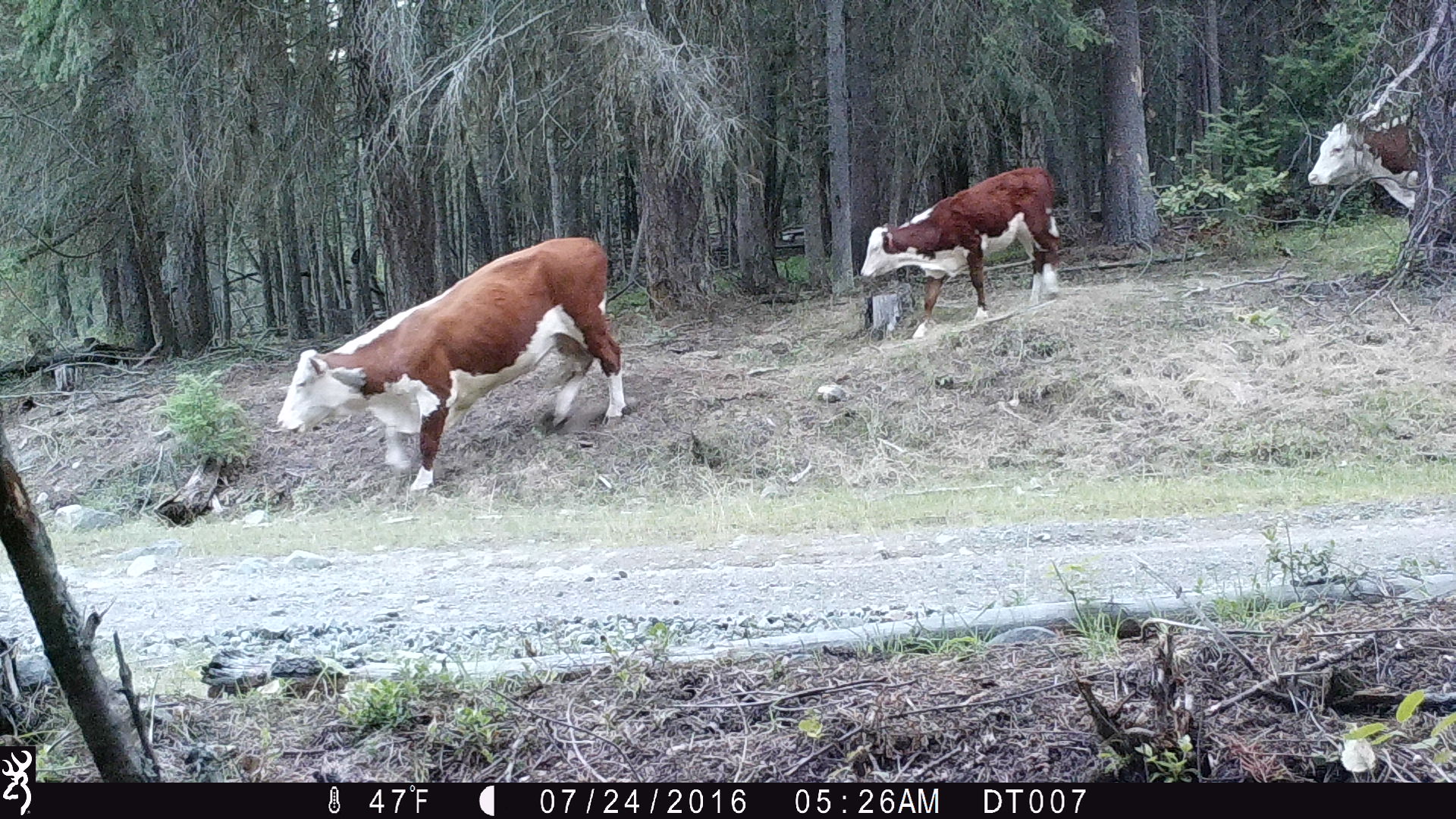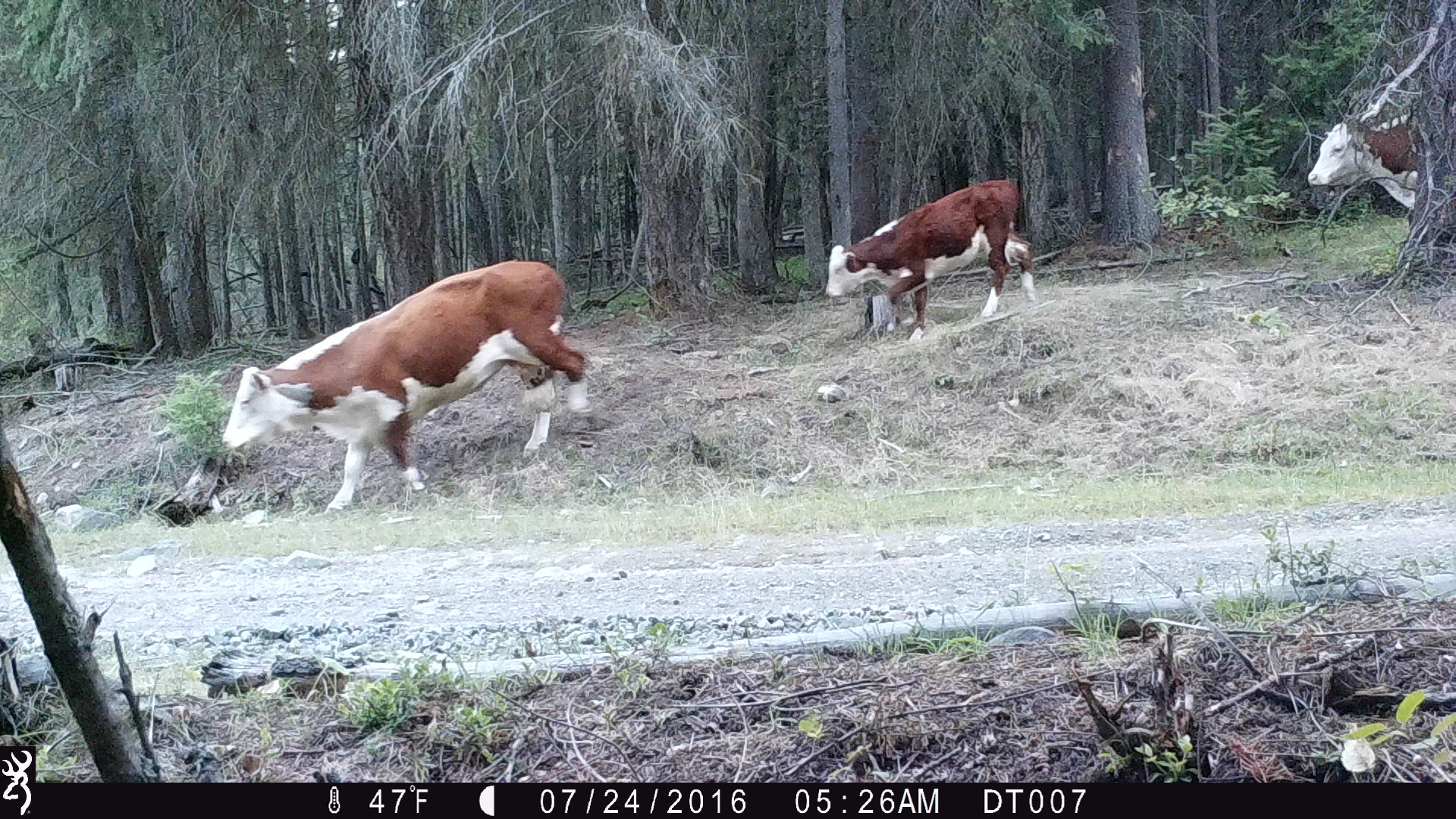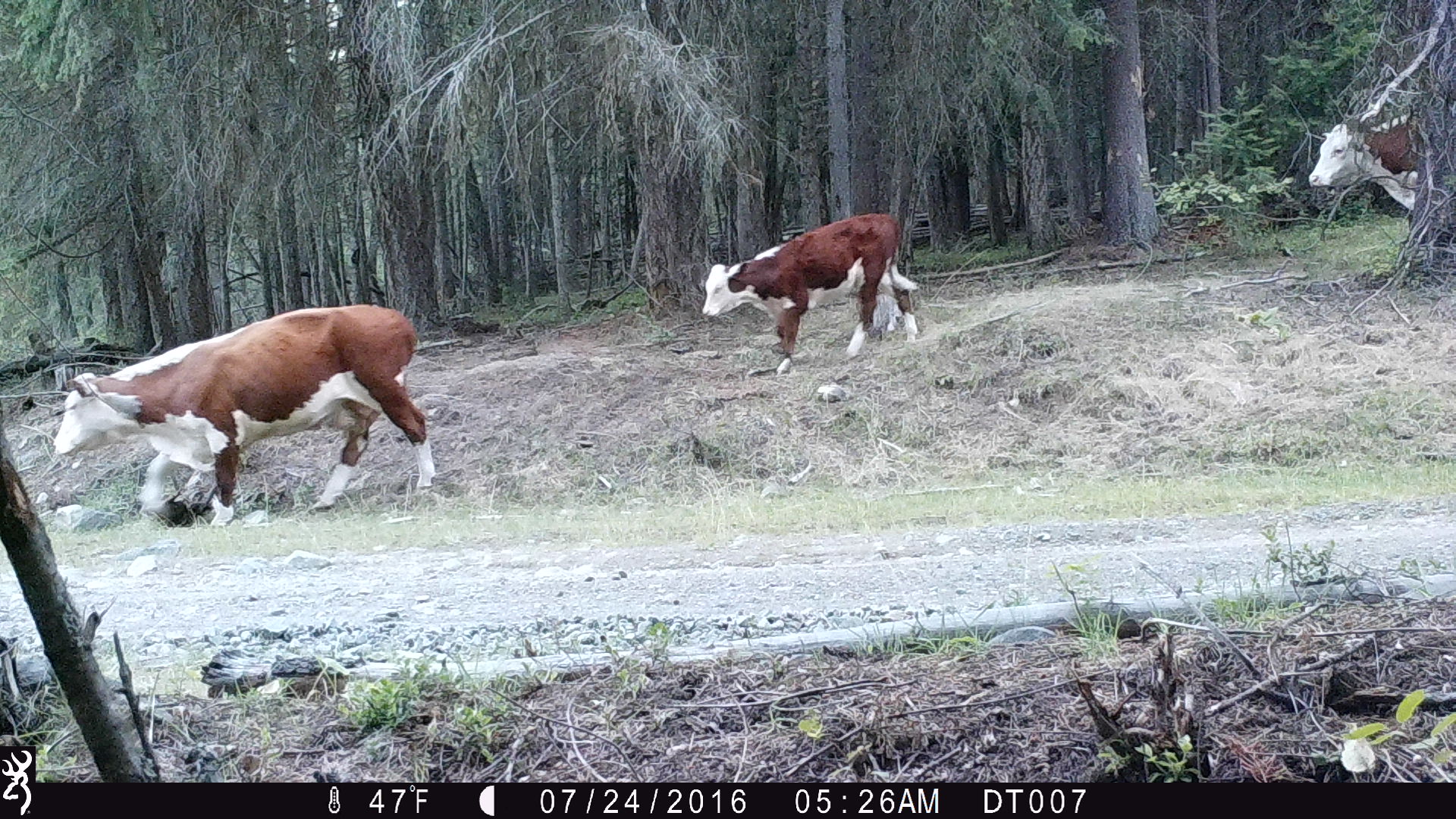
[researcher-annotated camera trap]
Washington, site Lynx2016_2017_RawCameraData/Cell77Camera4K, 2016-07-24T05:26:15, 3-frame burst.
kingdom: Animalia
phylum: Chordata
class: Mammalia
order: Artiodactyla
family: Bovidae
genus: Bos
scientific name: Bos taurus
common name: domestic cattle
Domestic cattle (Bos taurus). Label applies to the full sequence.